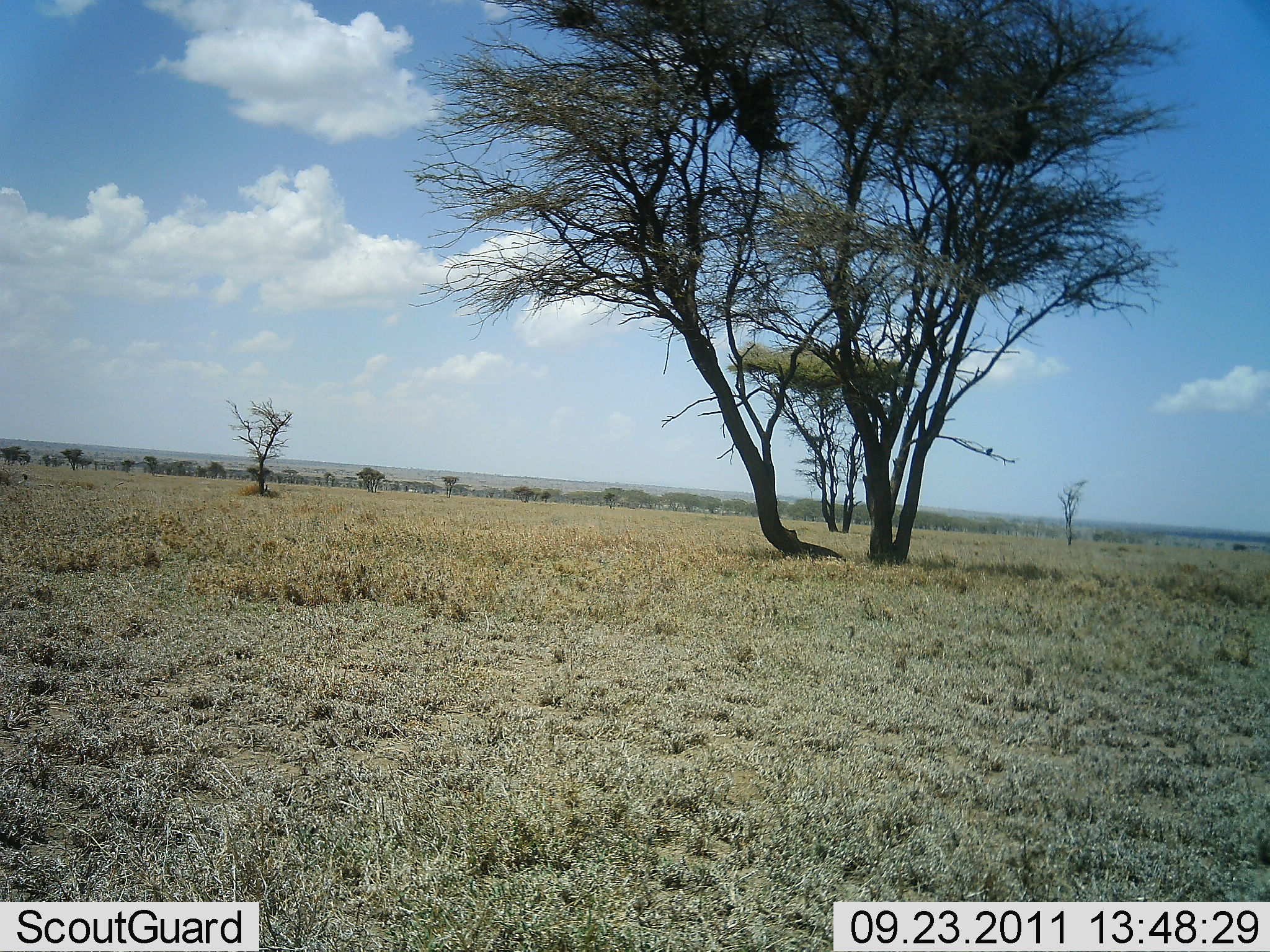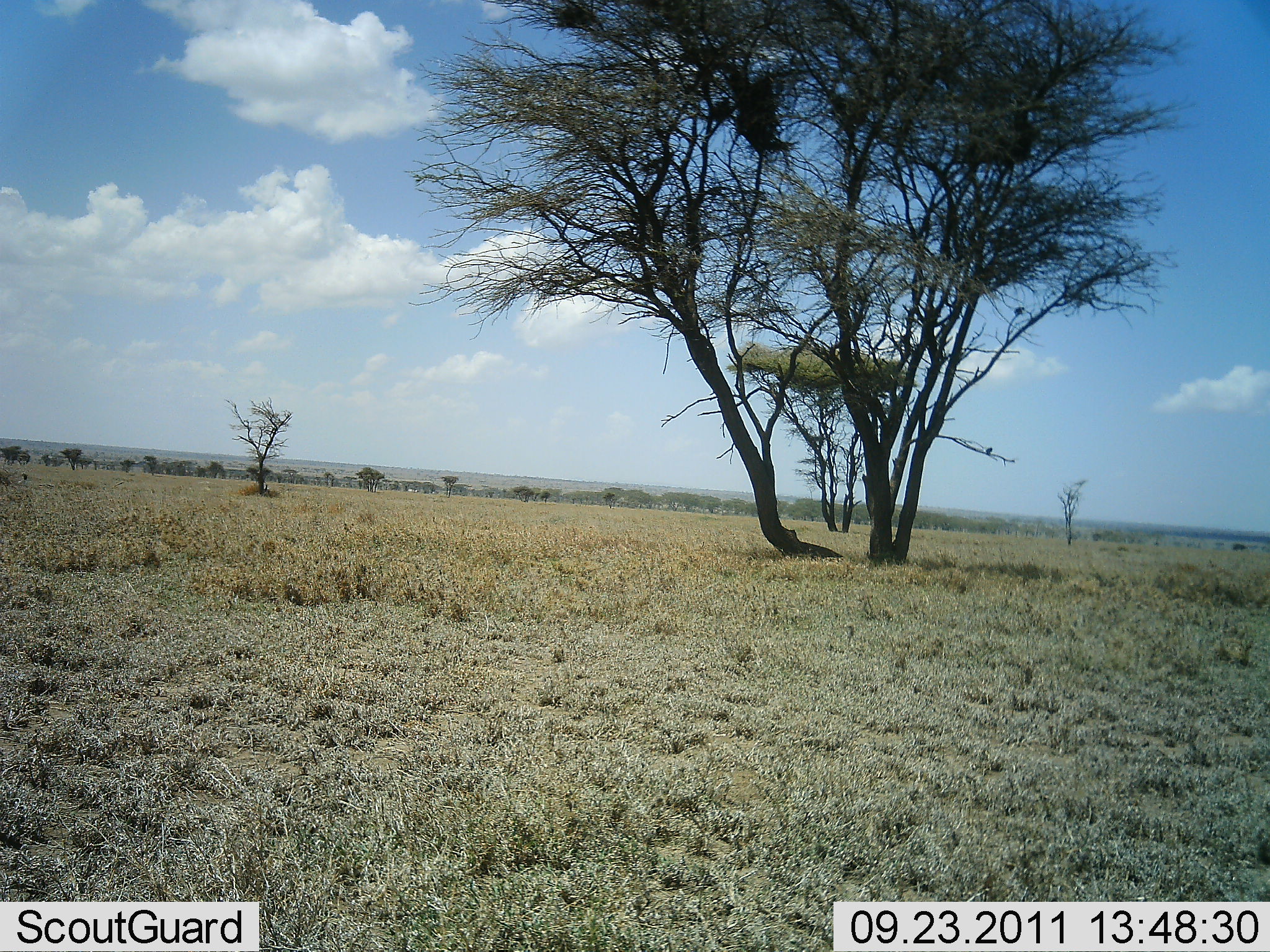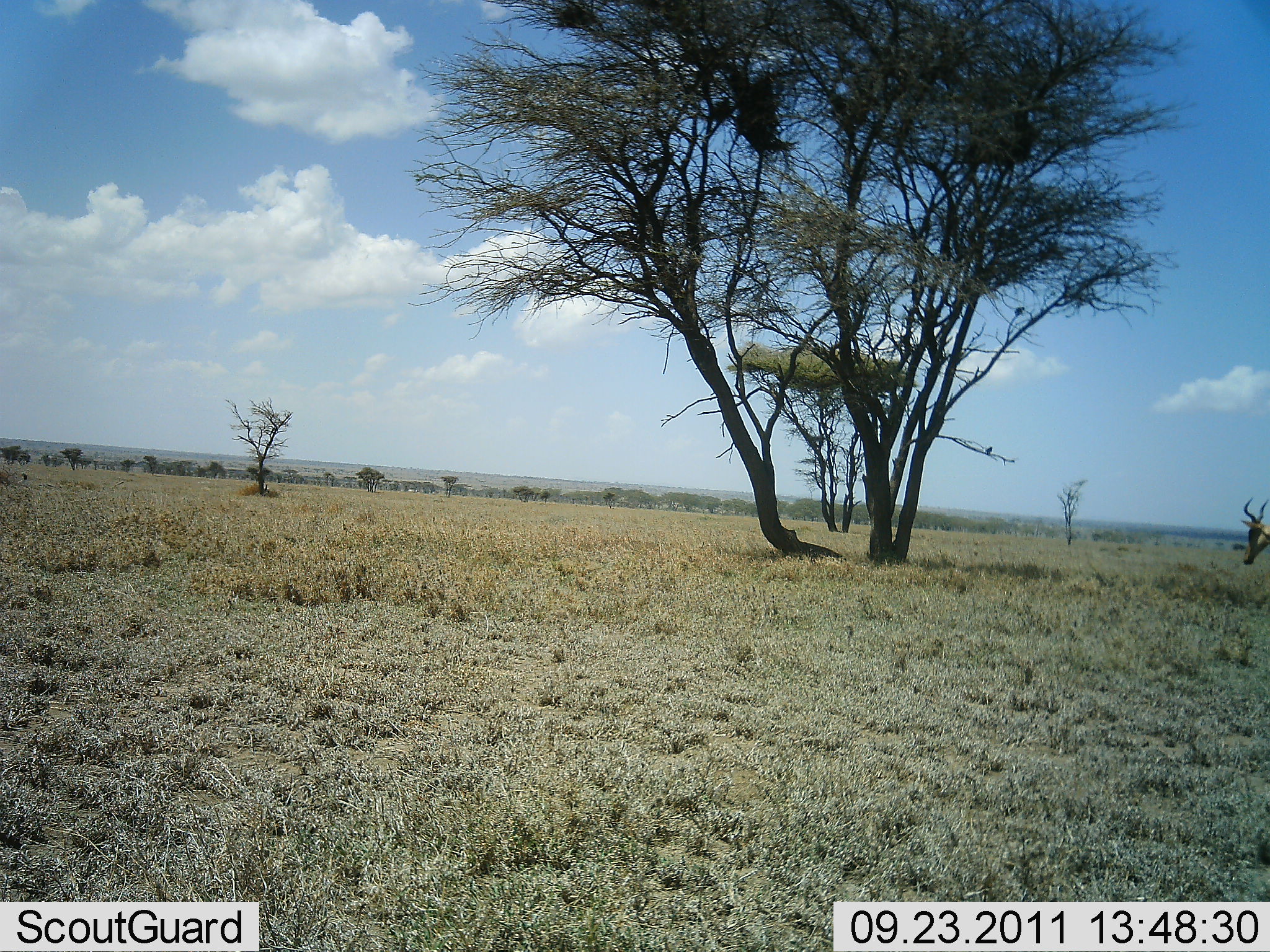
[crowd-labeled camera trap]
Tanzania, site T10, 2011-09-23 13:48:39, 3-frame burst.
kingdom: Animalia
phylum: Chordata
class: Mammalia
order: Artiodactyla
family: Bovidae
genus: Alcelaphus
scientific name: Alcelaphus buselaphus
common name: hartebeest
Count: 1.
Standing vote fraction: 9%.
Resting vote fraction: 0%.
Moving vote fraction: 100%.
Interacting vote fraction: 0%.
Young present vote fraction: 0%.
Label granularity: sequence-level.